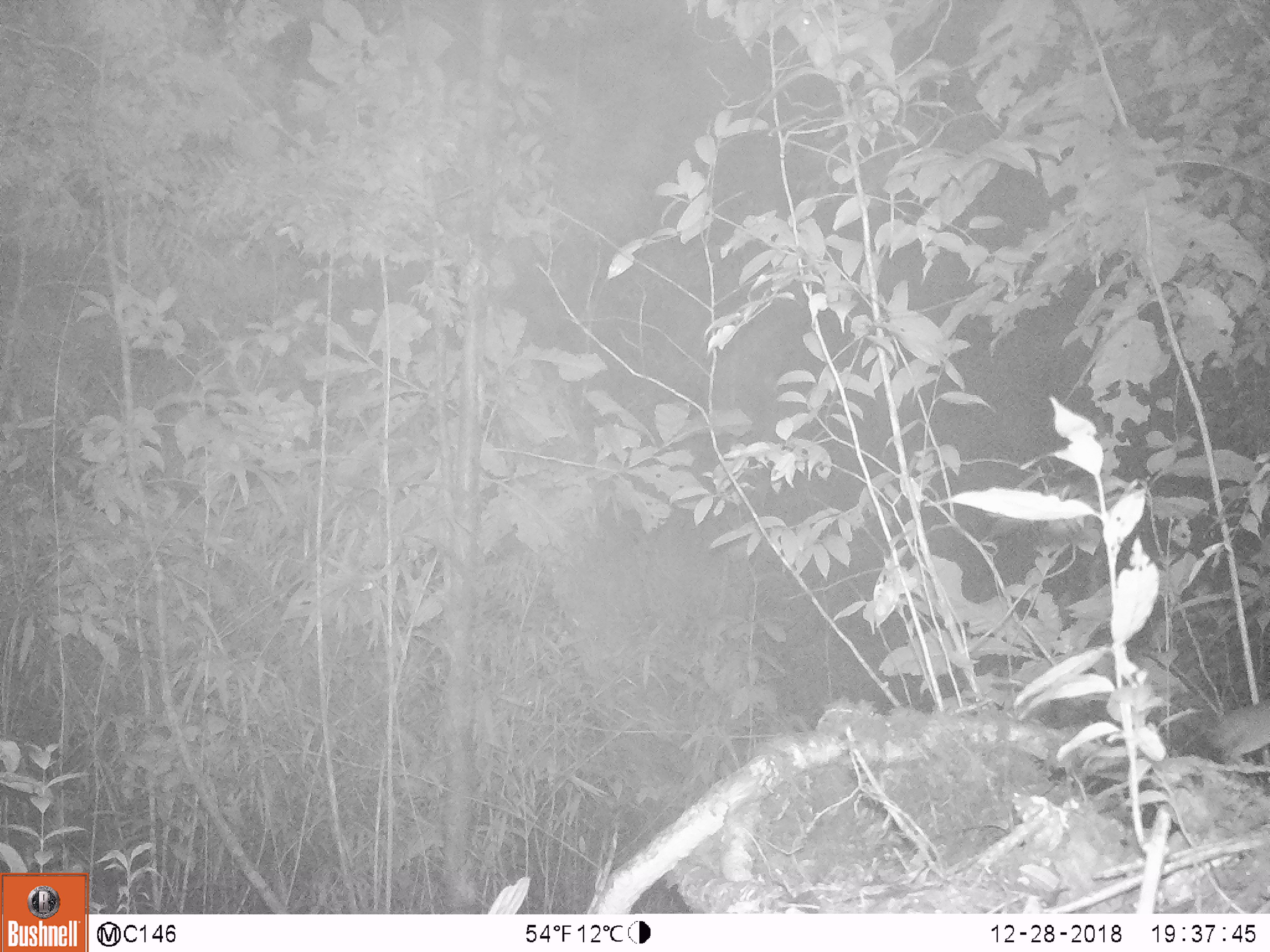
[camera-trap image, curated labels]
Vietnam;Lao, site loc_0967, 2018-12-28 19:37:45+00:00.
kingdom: Animalia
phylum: Chordata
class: Mammalia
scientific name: Mammalia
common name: mammal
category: unidentified small mammal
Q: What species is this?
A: Unidentified small mammal (mammal) (Mammalia).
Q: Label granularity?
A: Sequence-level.